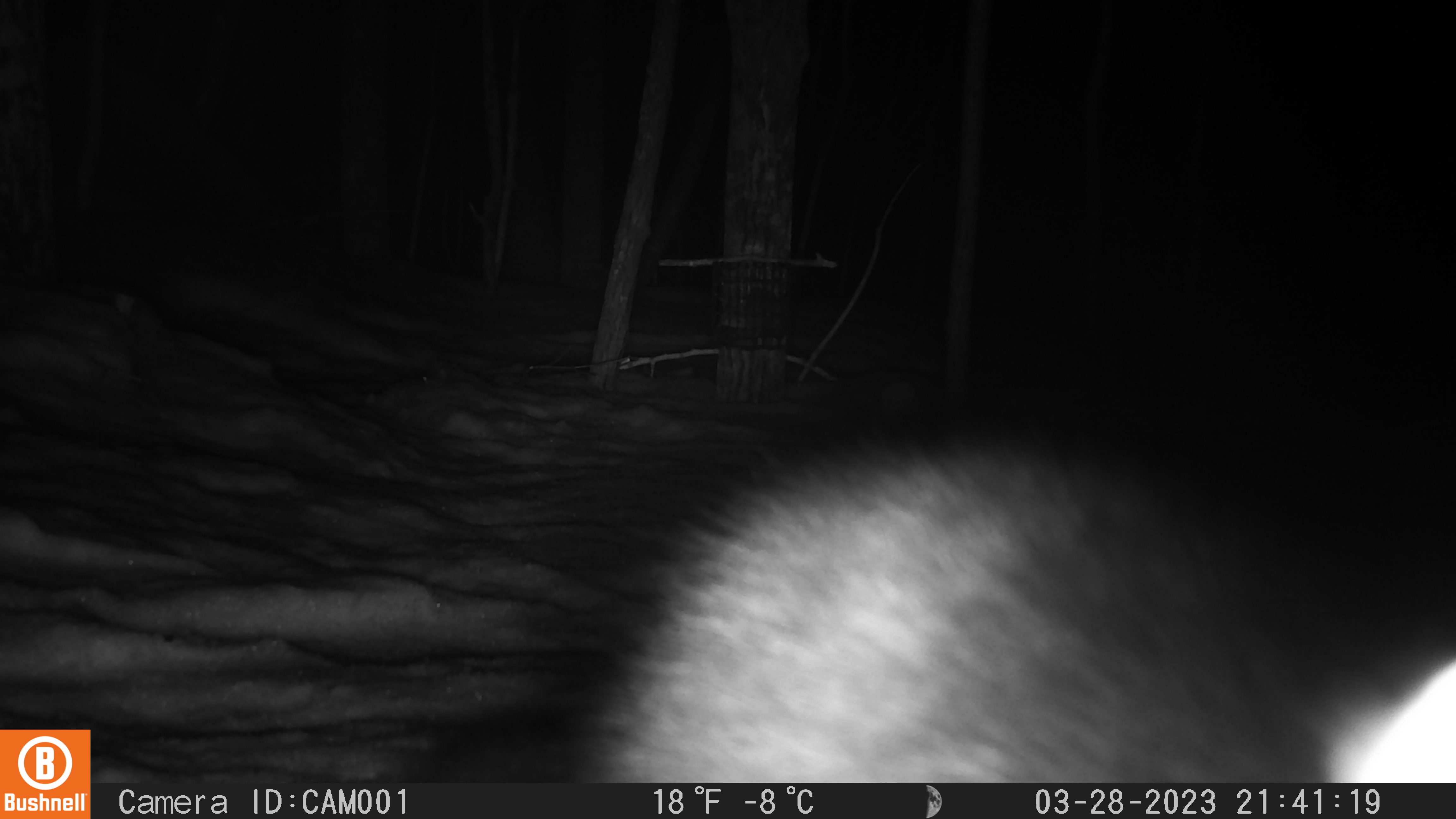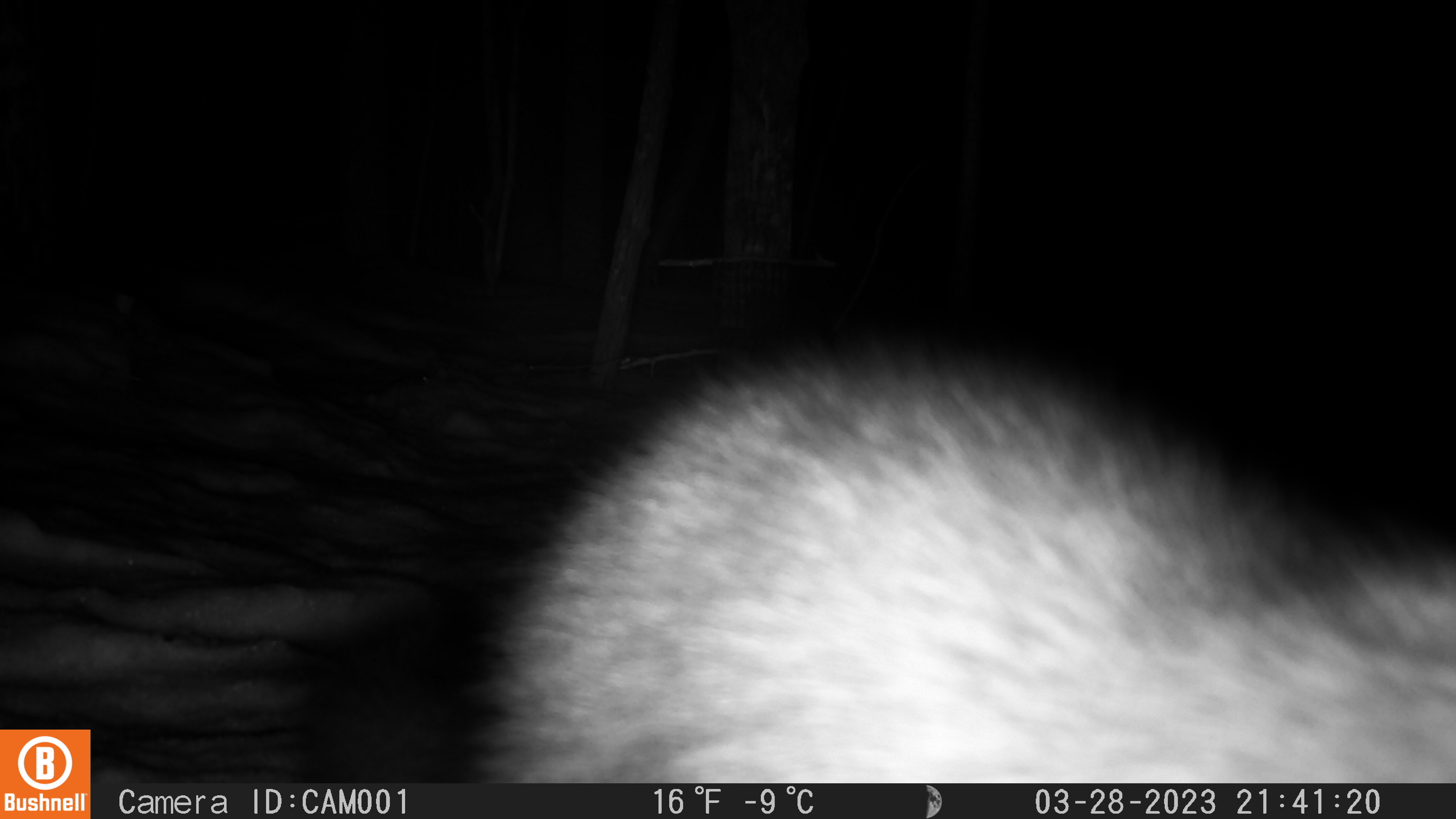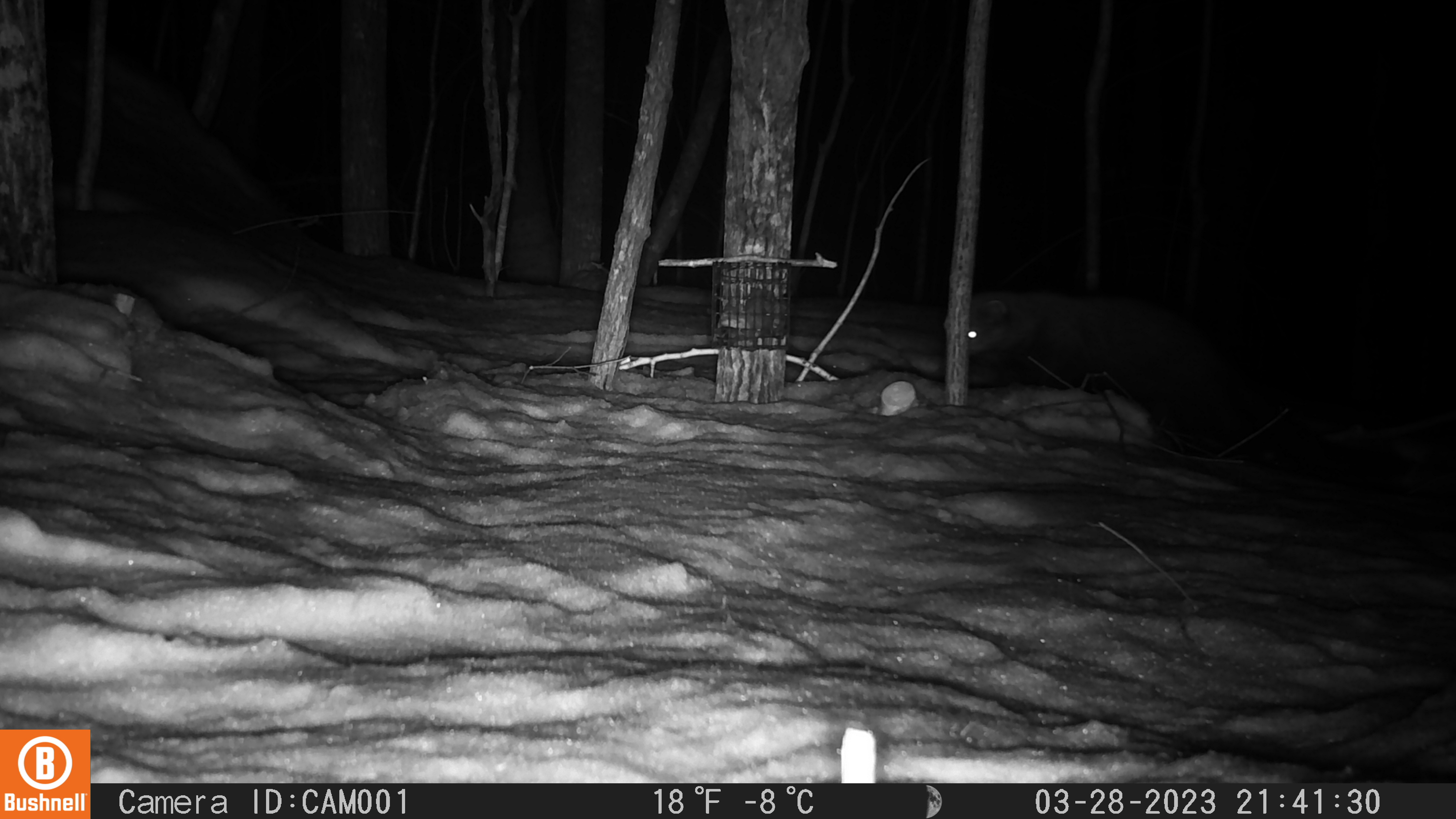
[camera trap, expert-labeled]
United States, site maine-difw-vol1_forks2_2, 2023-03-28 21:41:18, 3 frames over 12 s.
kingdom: Animalia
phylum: Chordata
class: Mammalia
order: Carnivora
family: Mustelidae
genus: Pekania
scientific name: Pekania pennanti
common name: fisher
Fisher (Pekania pennanti).